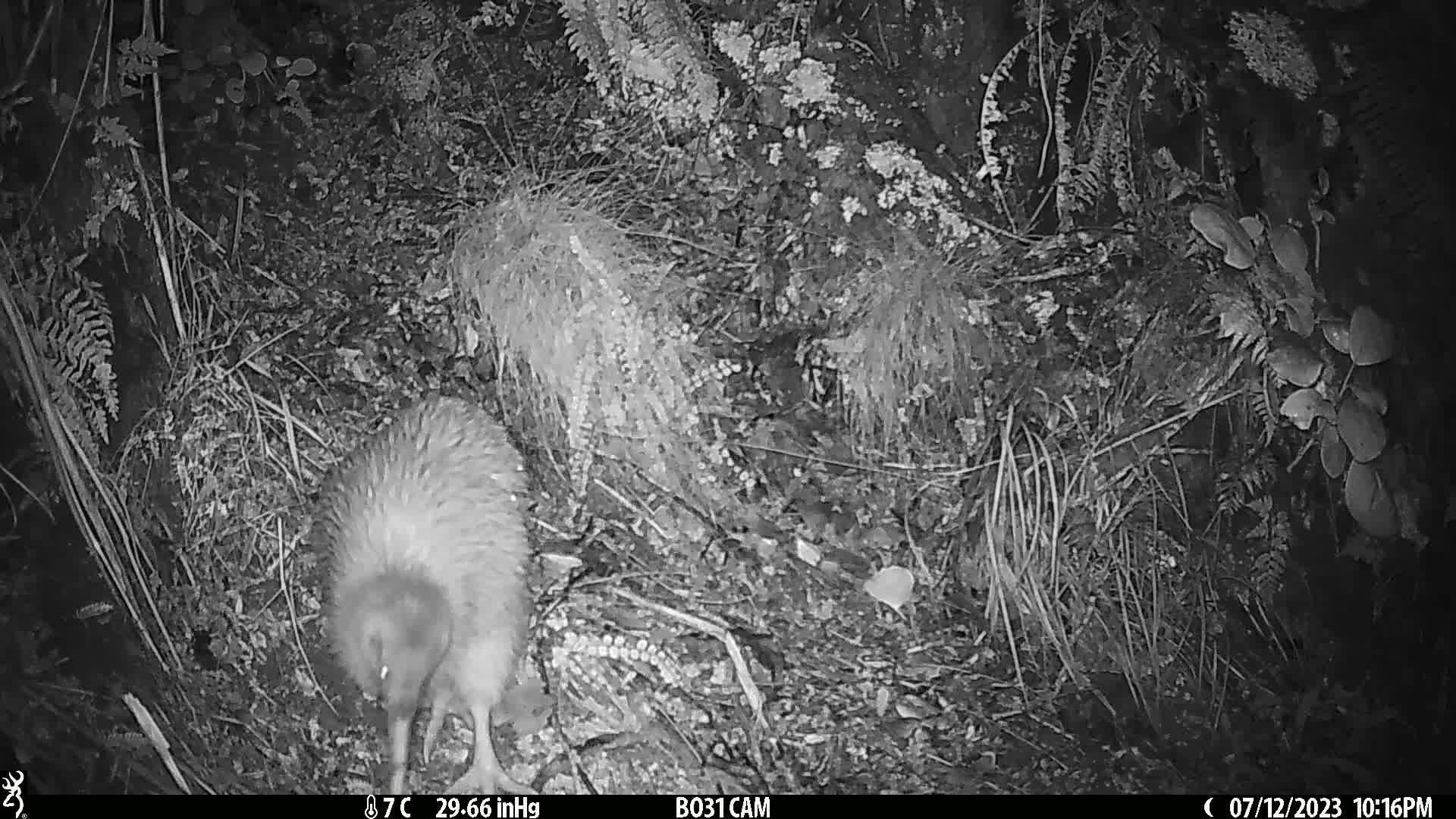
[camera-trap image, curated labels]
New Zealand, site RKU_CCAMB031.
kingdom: Animalia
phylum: Chordata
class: Aves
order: Apterygiformes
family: Apterygidae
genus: Apteryx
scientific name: Apteryx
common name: kiwi